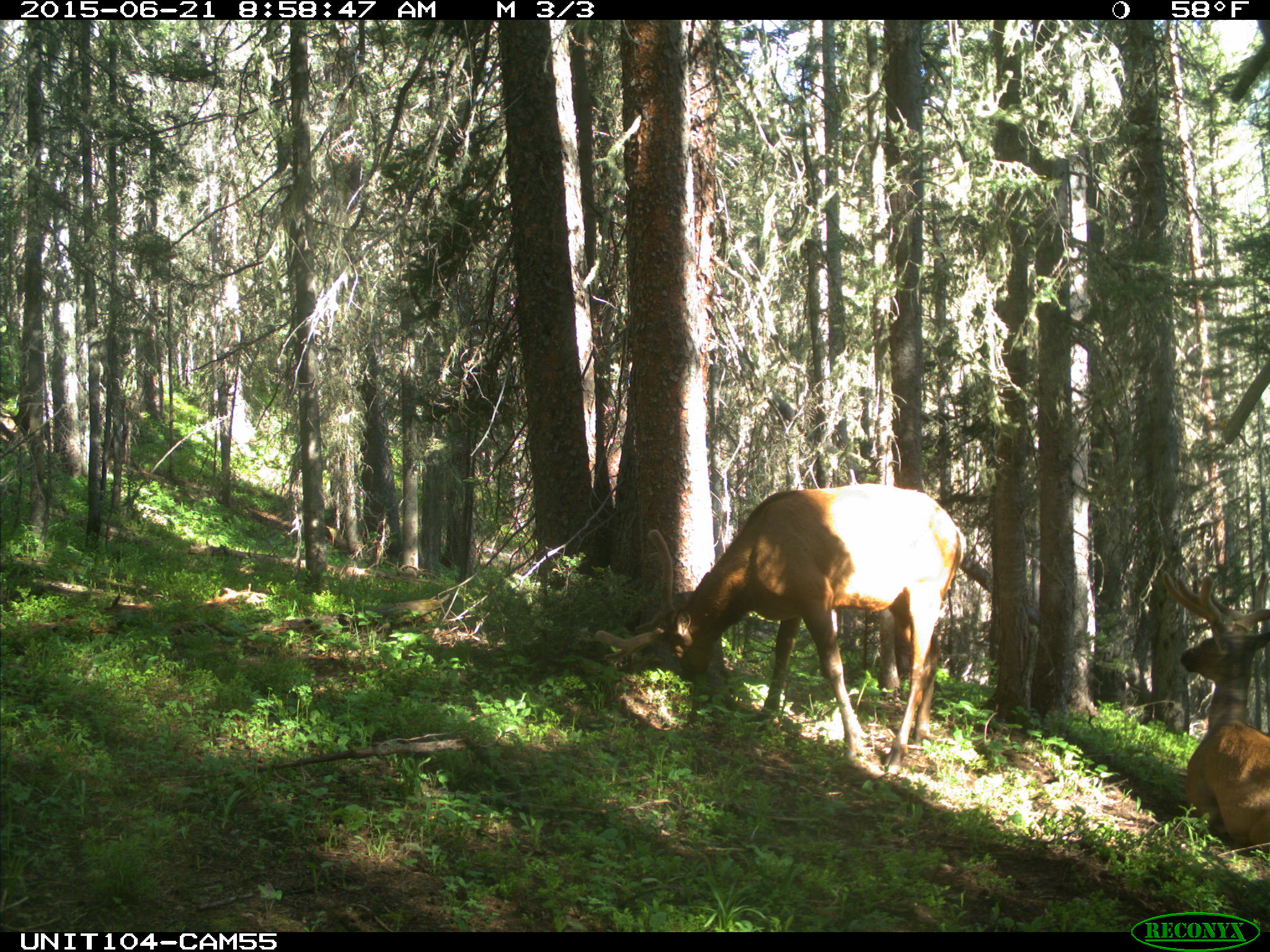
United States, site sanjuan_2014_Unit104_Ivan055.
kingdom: Animalia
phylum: Chordata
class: Mammalia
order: Artiodactyla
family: Cervidae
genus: Cervus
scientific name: Cervus elaphus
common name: red deer